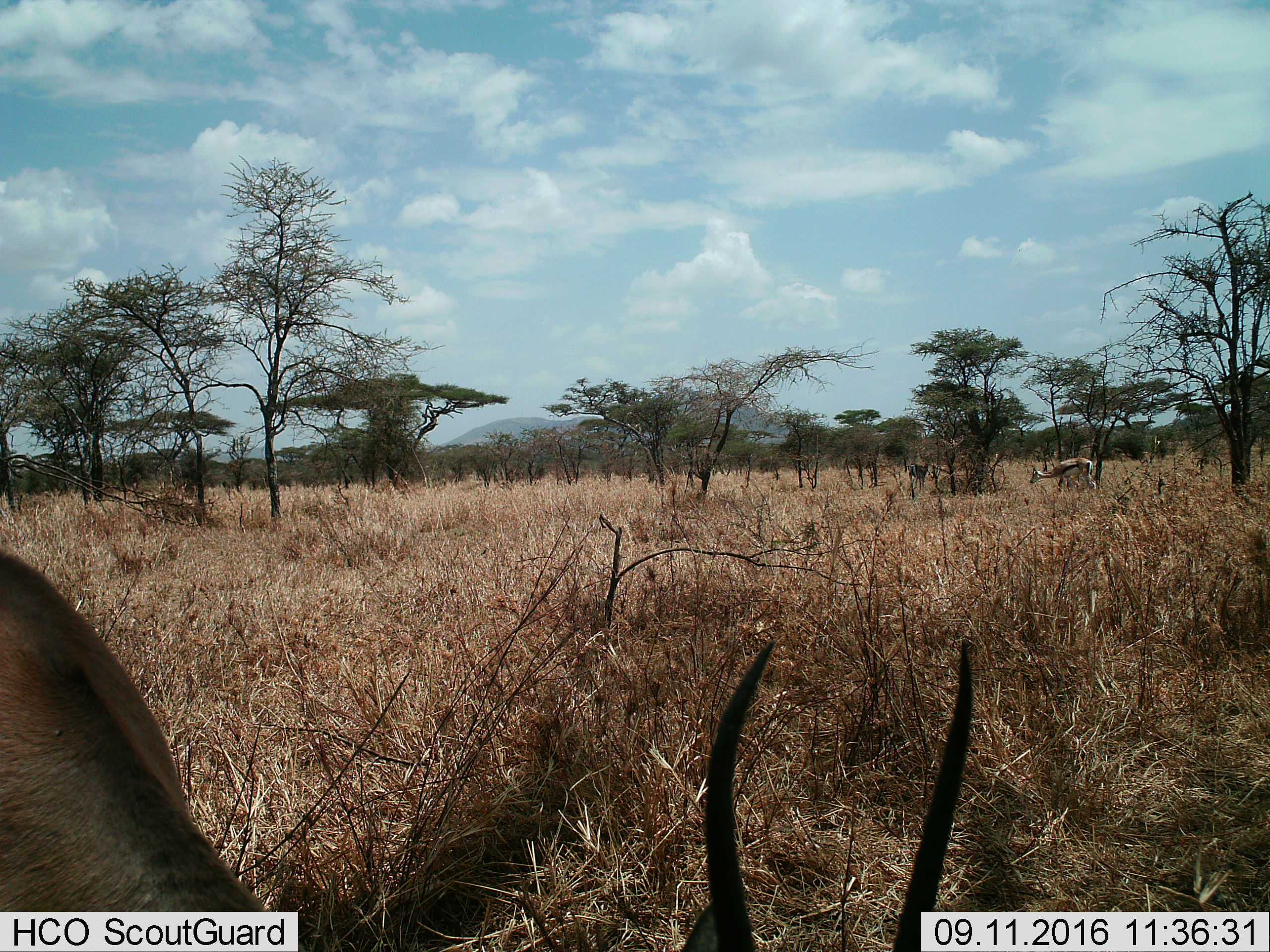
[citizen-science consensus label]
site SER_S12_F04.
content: unidentified animal